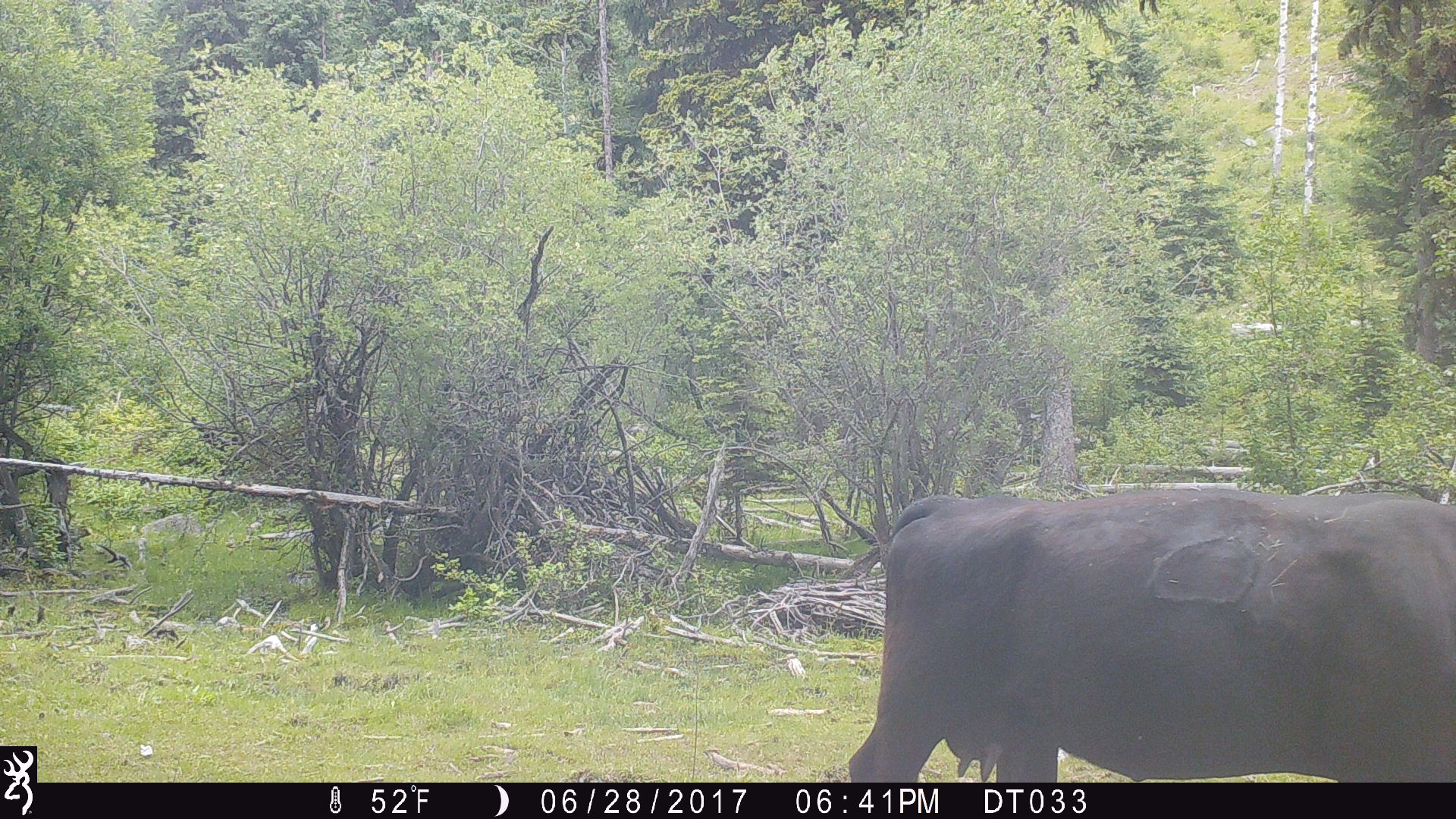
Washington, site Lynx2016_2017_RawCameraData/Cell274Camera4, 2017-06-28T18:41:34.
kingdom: Animalia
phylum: Chordata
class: Mammalia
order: Artiodactyla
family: Bovidae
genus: Bos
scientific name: Bos taurus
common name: domestic cattle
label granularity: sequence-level